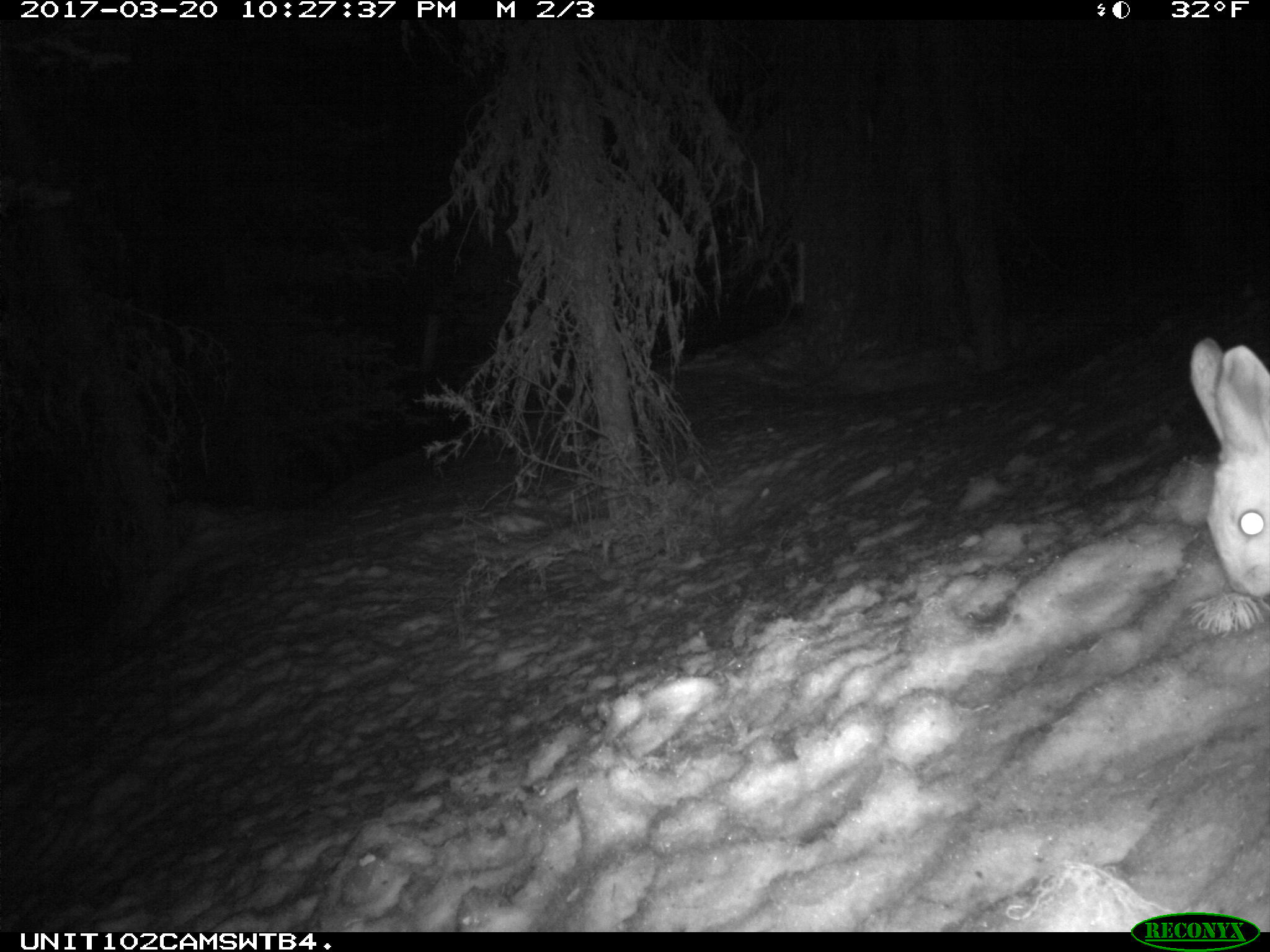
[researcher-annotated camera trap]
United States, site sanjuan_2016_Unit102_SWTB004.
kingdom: Animalia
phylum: Chordata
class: Mammalia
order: Lagomorpha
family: Leporidae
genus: Lepus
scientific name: Lepus americanus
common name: snowshoe hare